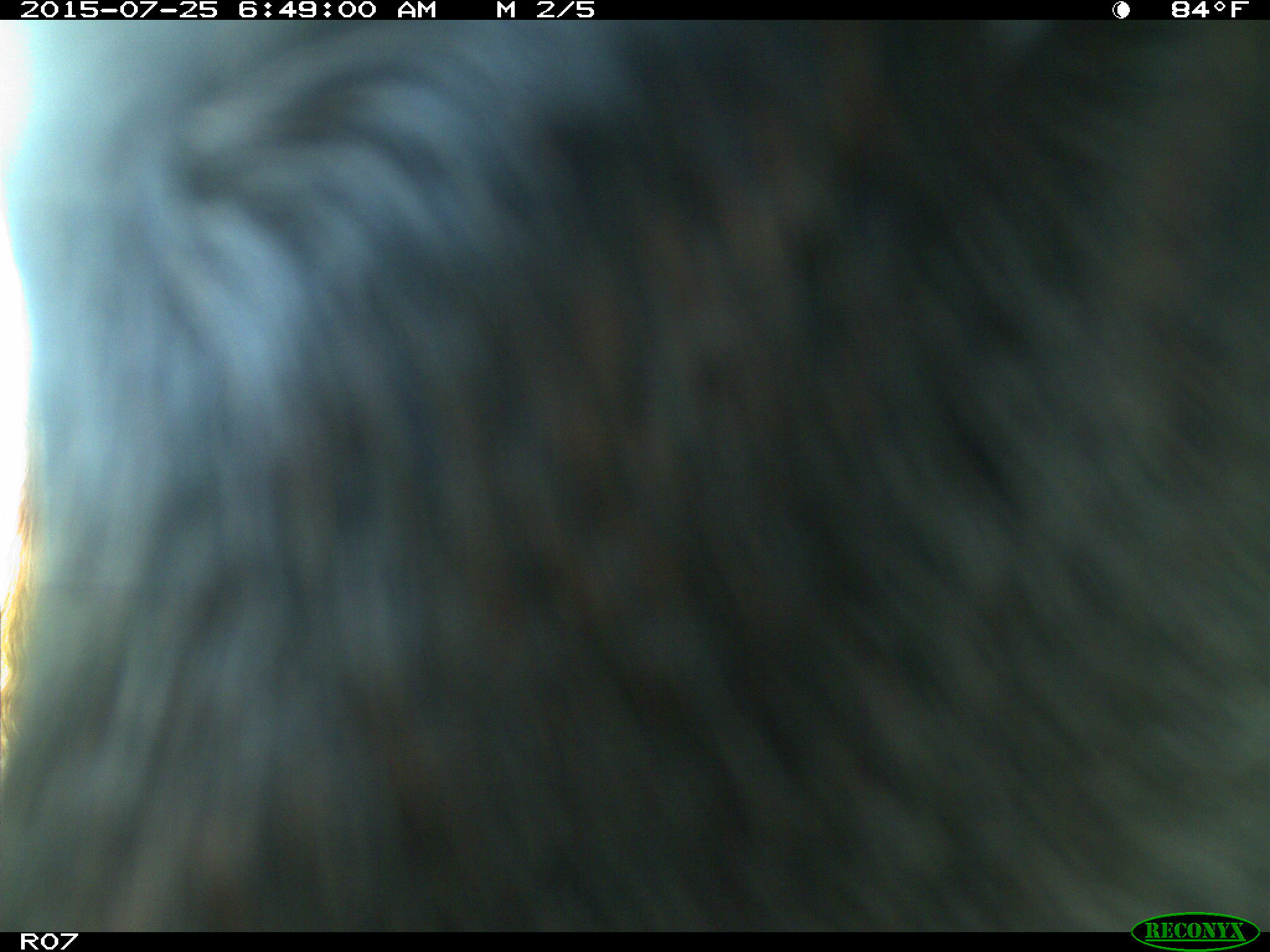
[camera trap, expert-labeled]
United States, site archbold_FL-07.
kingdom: Animalia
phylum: Chordata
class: Mammalia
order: Artiodactyla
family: Bovidae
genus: Bos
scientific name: Bos taurus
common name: domestic cow